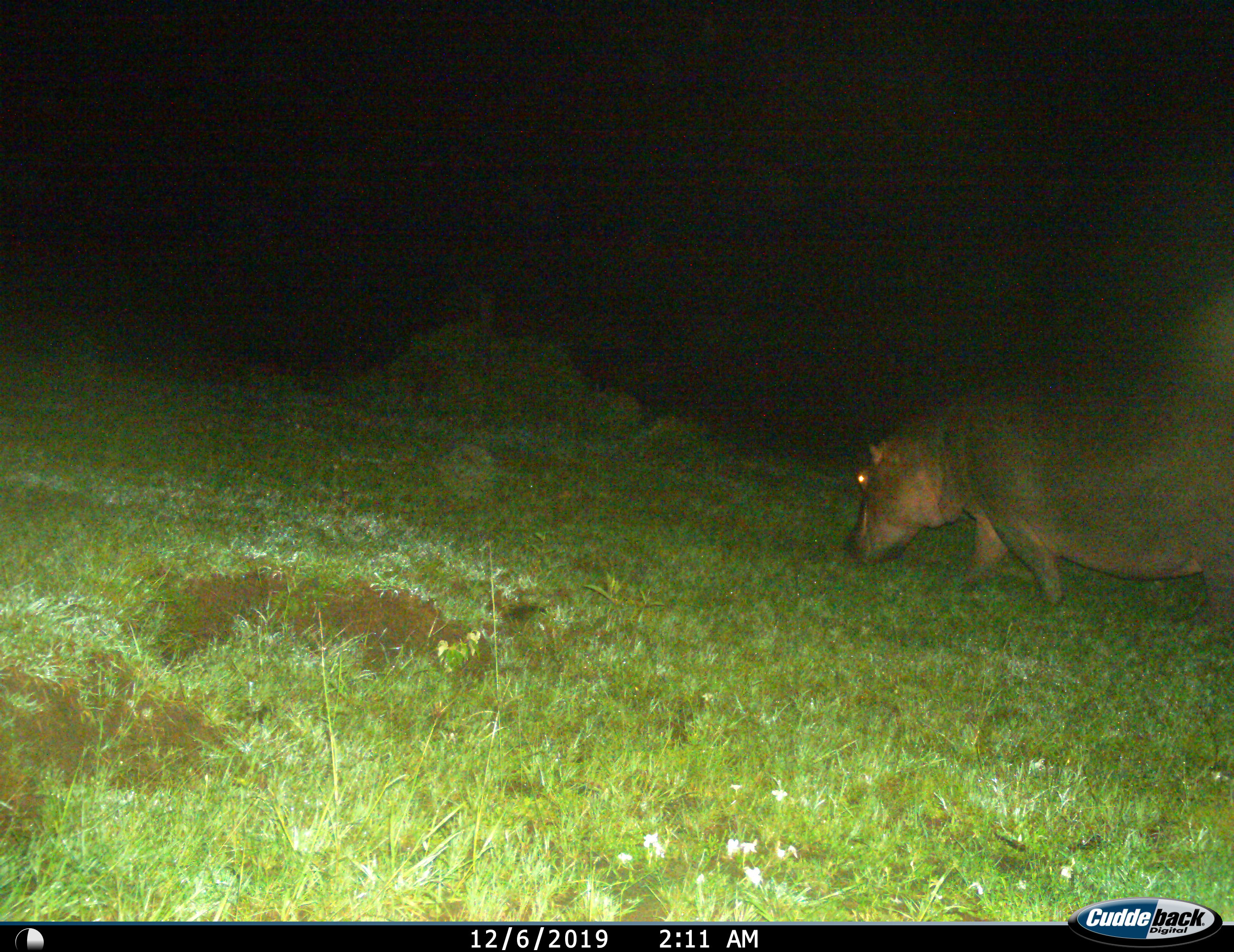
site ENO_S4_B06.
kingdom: Animalia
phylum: Chordata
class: Mammalia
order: Artiodactyla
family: Hippopotamidae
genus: Hippopotamus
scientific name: Hippopotamus amphibius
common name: hippopotamus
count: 1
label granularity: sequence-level